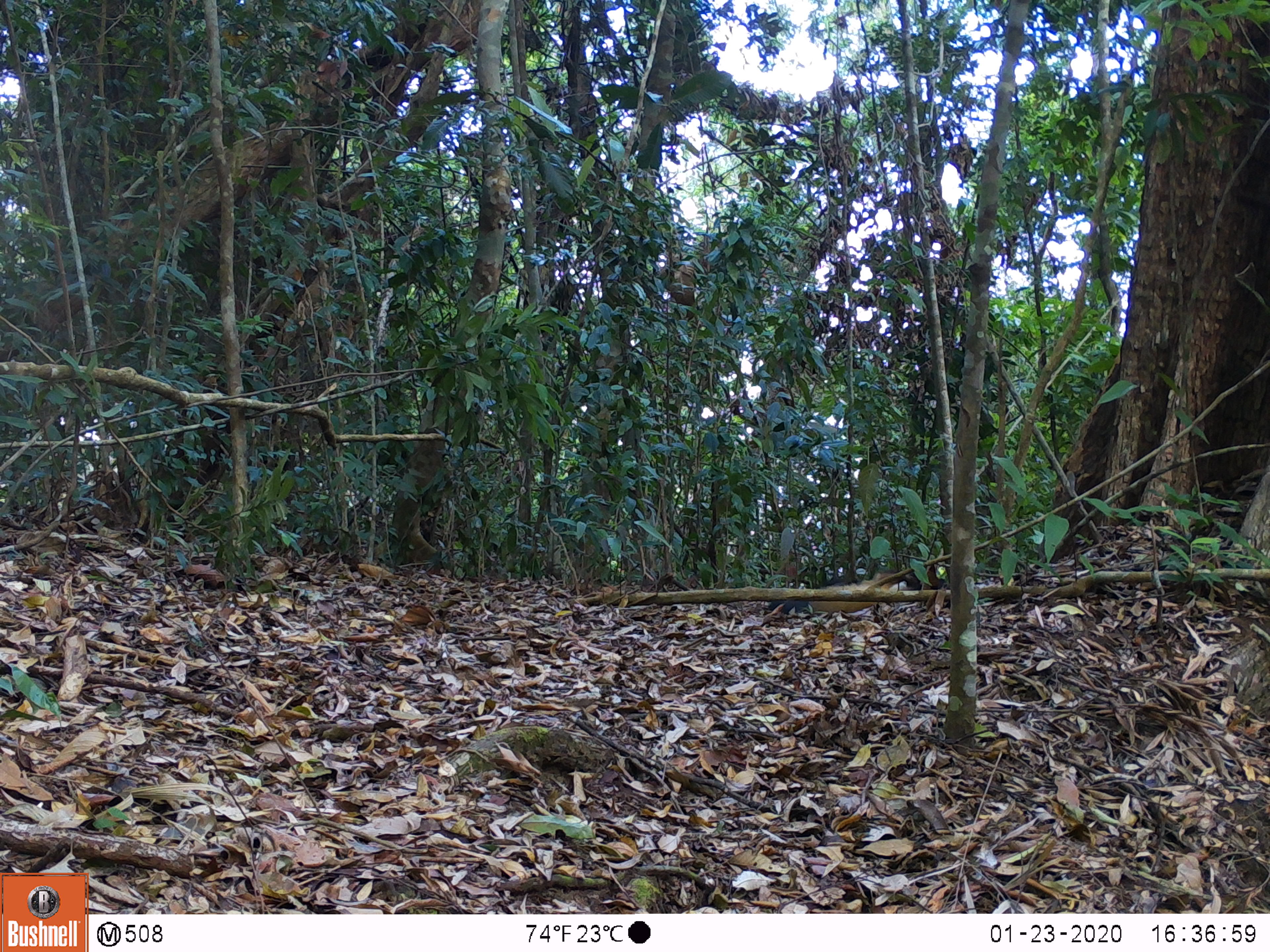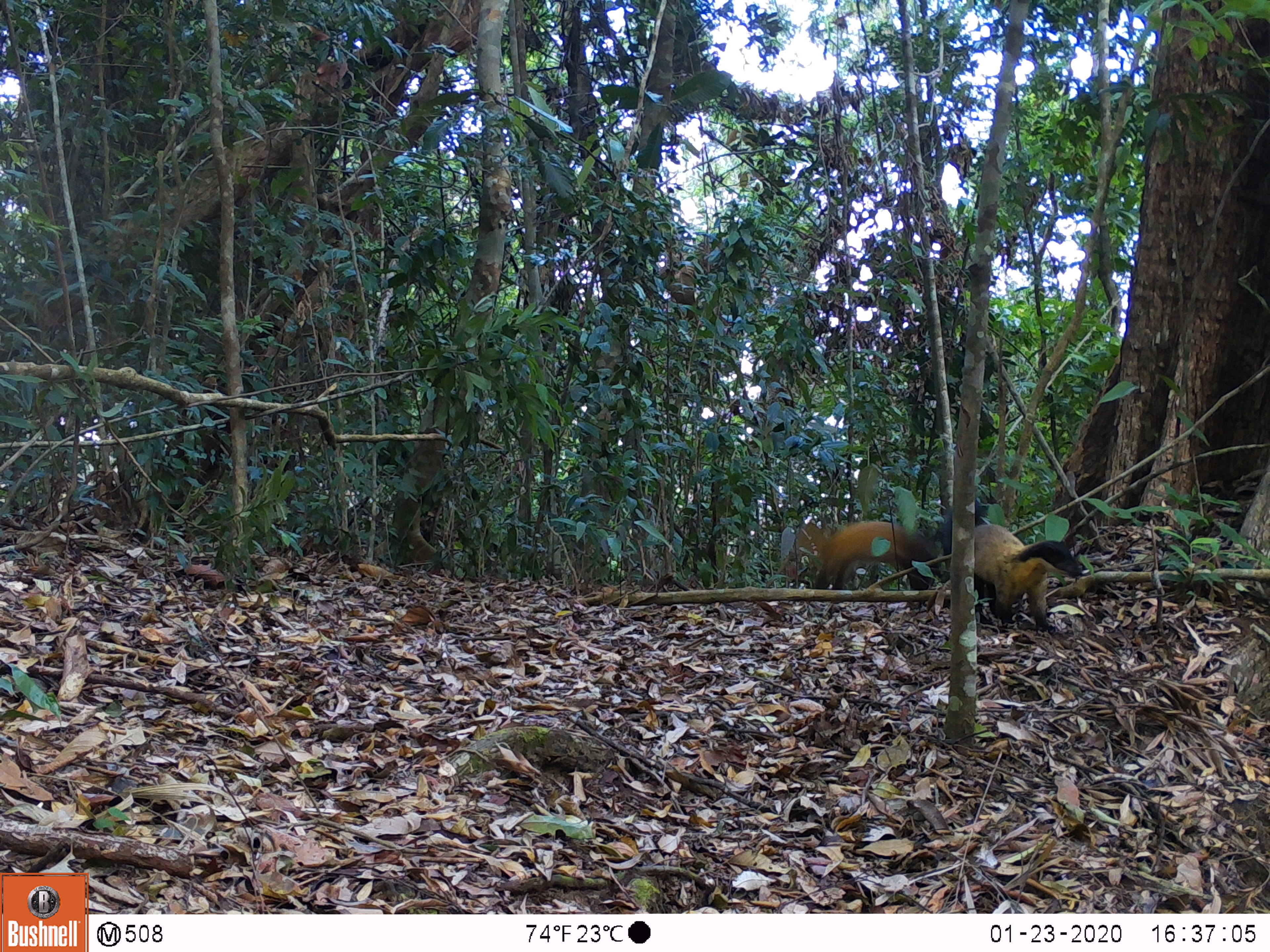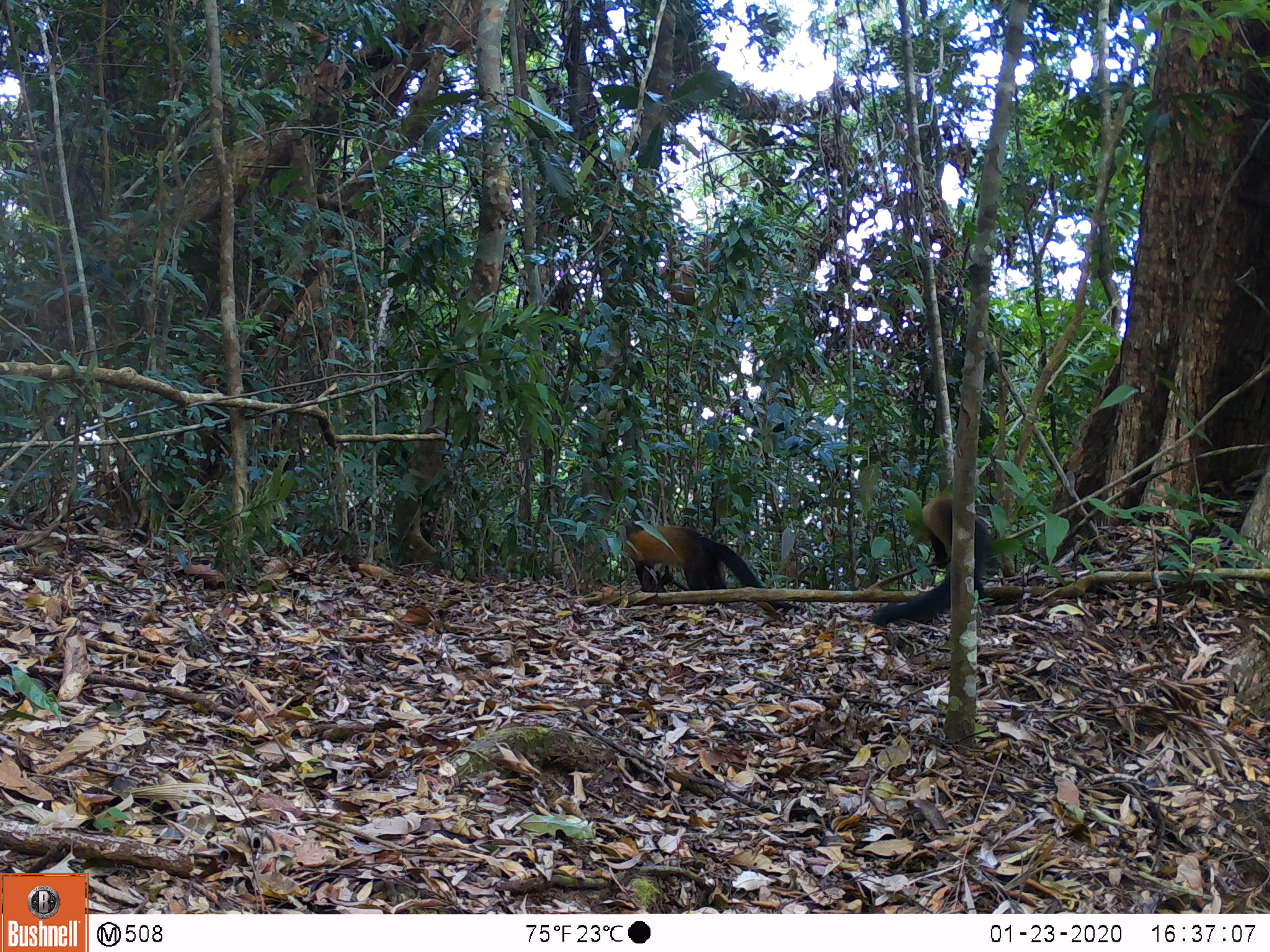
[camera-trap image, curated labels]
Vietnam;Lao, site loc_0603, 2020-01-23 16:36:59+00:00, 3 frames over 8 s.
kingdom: Animalia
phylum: Chordata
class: Mammalia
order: Carnivora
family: Mustelidae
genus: Martes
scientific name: Martes flavigula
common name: yellow-throated marten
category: yellow throated marten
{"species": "yellow throated marten (yellow-throated marten) (Martes flavigula)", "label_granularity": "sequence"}